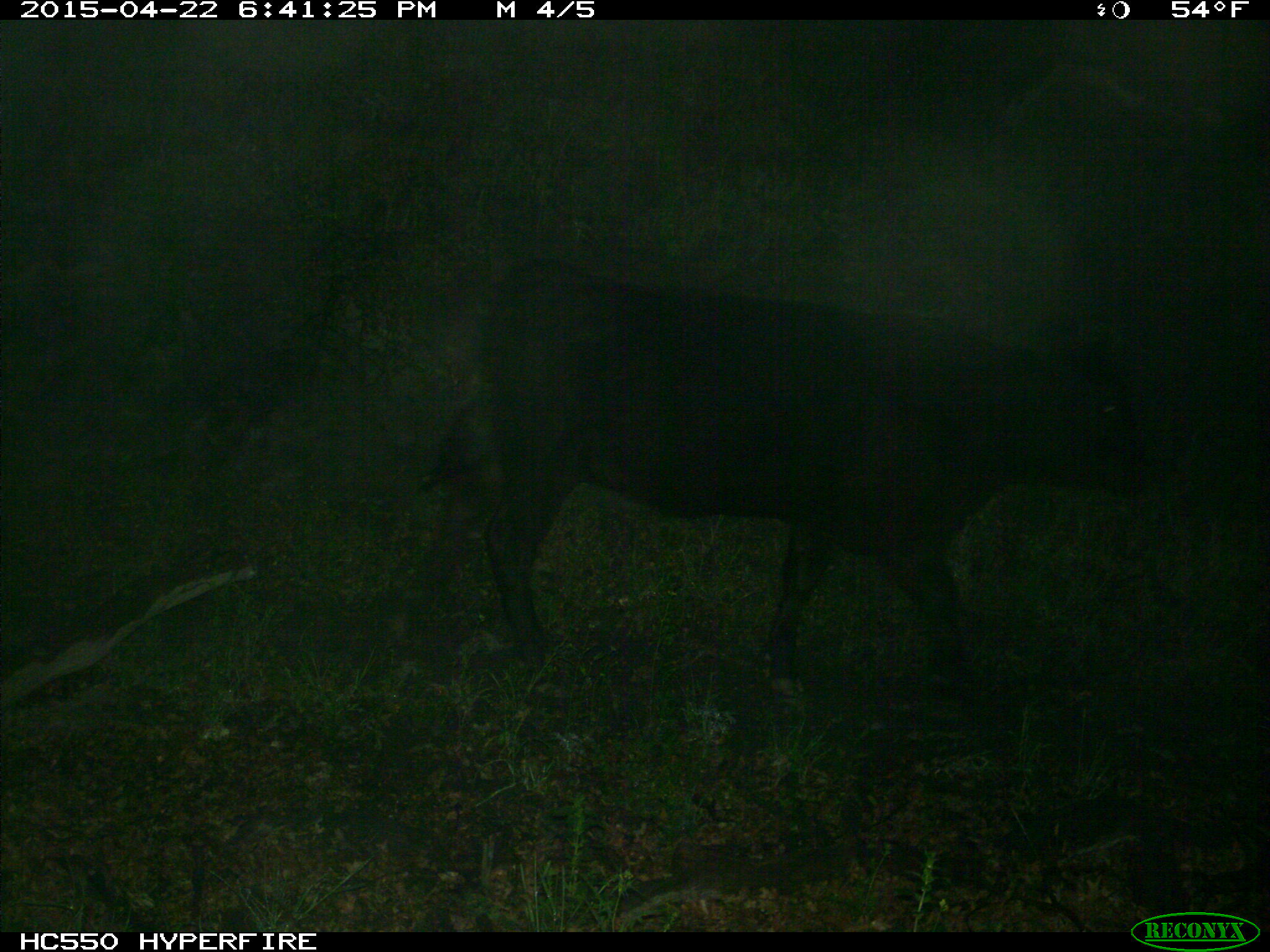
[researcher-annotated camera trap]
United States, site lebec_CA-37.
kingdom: Animalia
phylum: Chordata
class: Mammalia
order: Artiodactyla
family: Bovidae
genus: Bos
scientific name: Bos taurus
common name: domestic cow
Bos taurus (domestic cow).